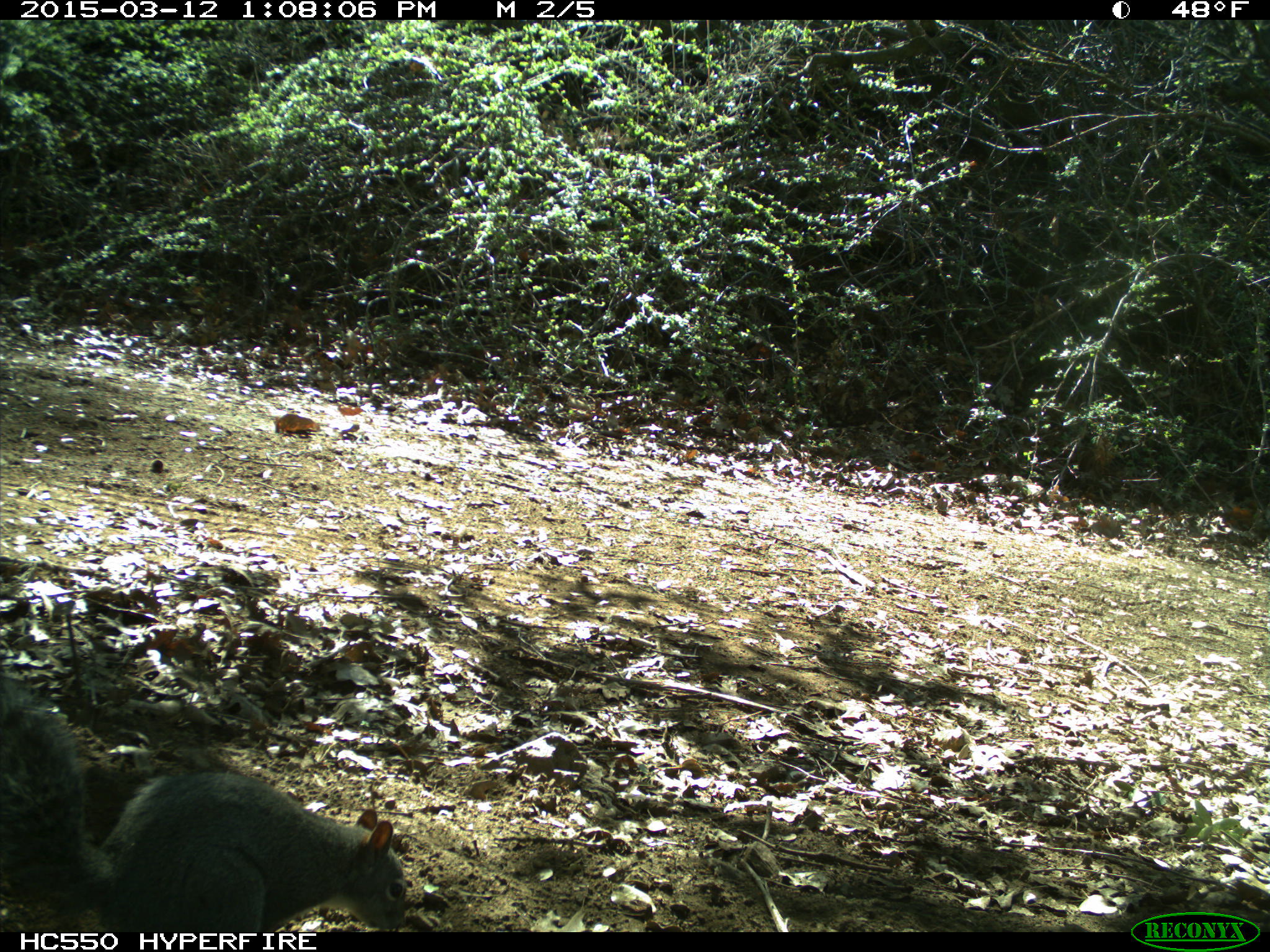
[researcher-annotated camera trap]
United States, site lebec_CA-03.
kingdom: Animalia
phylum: Chordata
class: Mammalia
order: Rodentia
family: Sciuridae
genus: Sciurus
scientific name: Sciurus carolinensis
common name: eastern gray squirrel